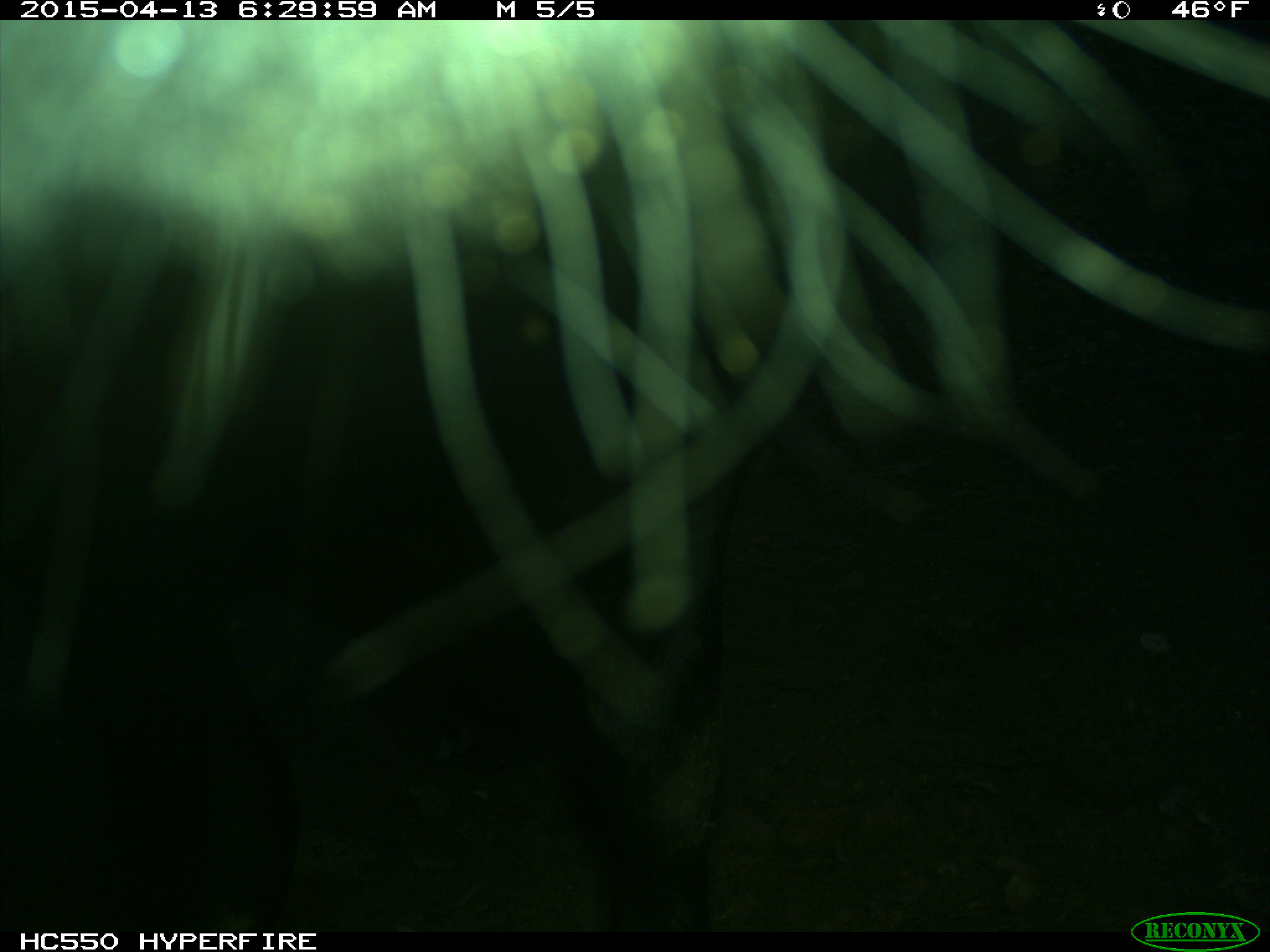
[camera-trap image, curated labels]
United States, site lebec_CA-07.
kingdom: Animalia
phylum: Chordata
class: Mammalia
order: Artiodactyla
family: Bovidae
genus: Bos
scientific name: Bos taurus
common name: domestic cow